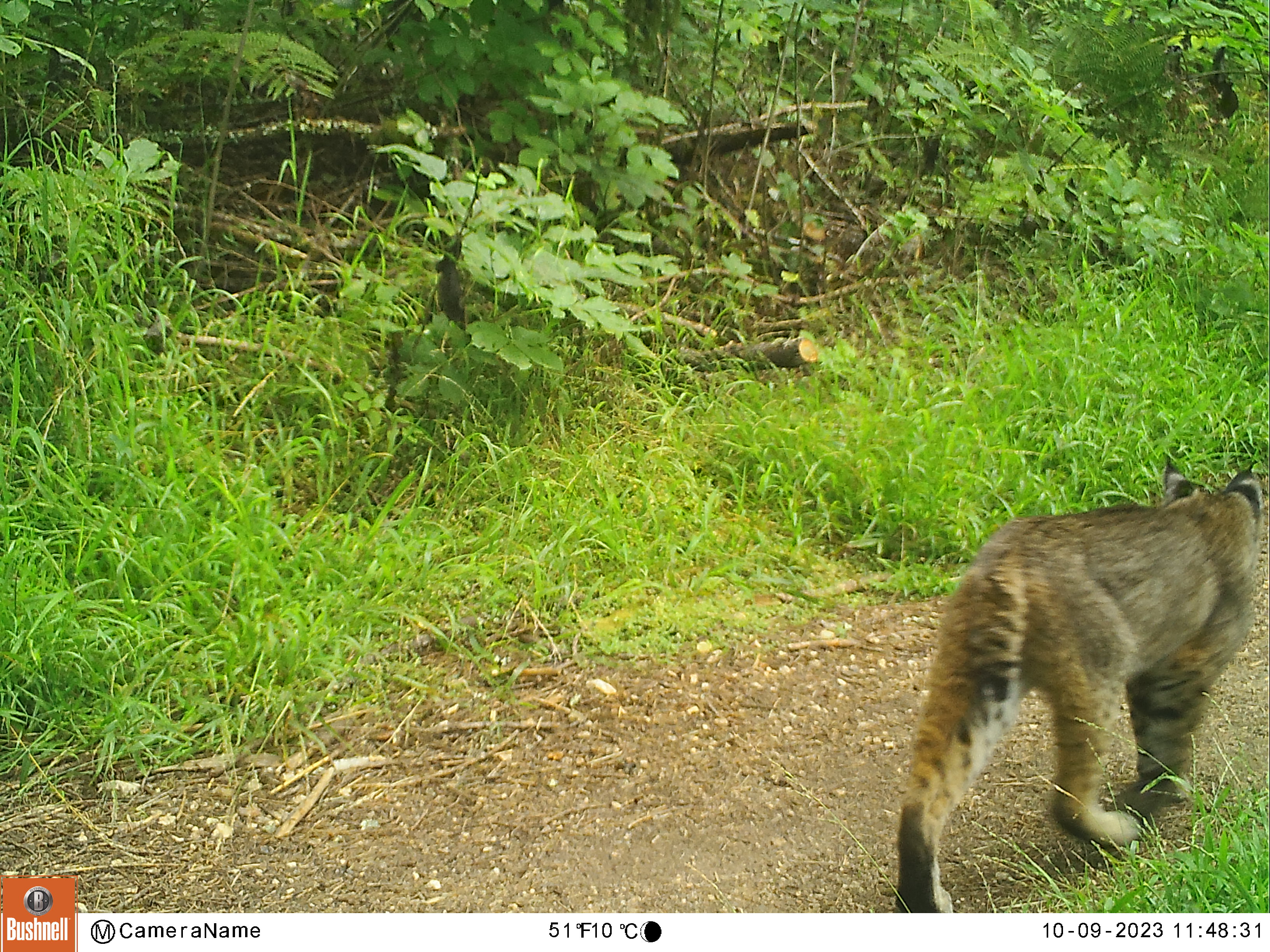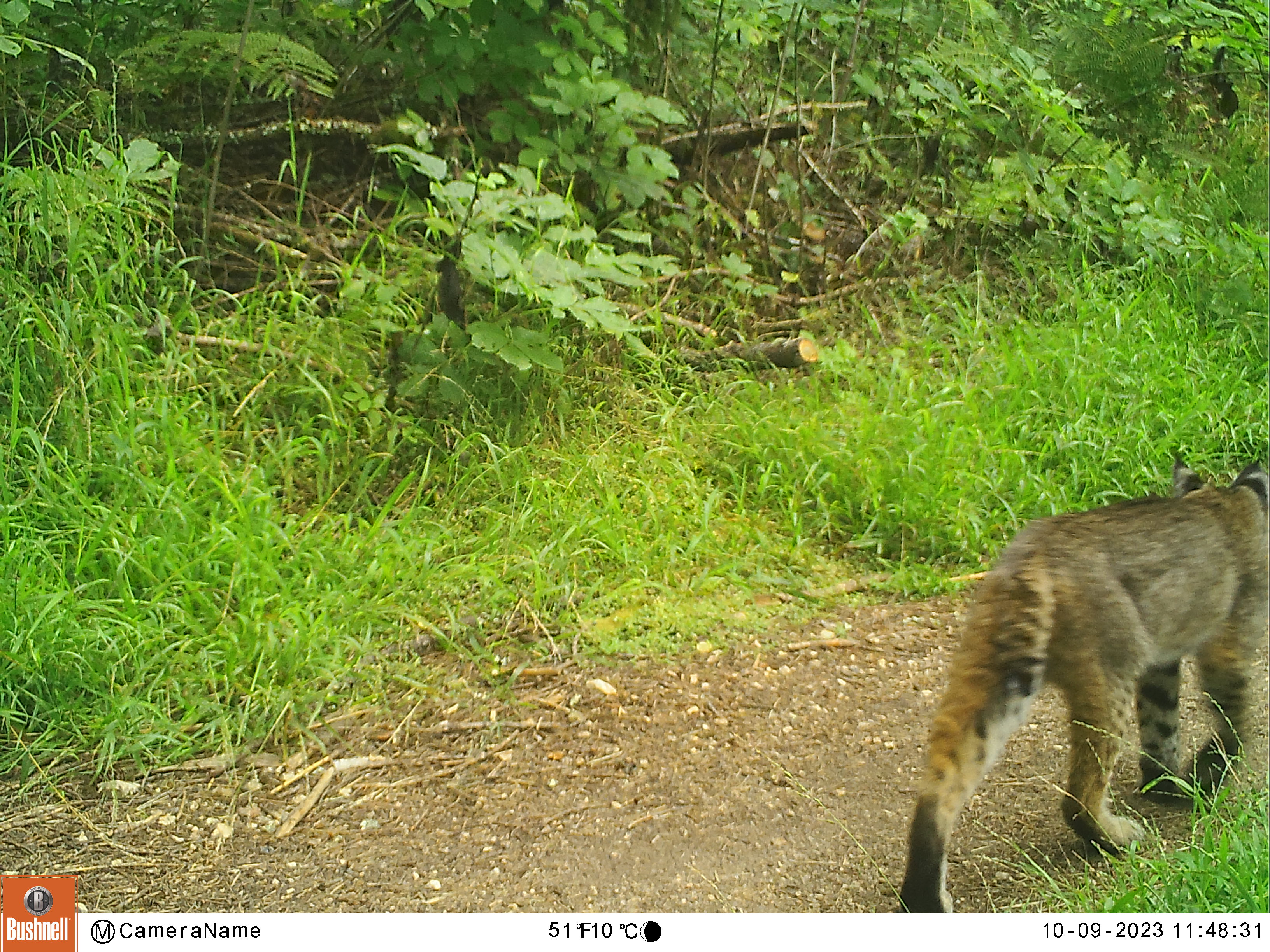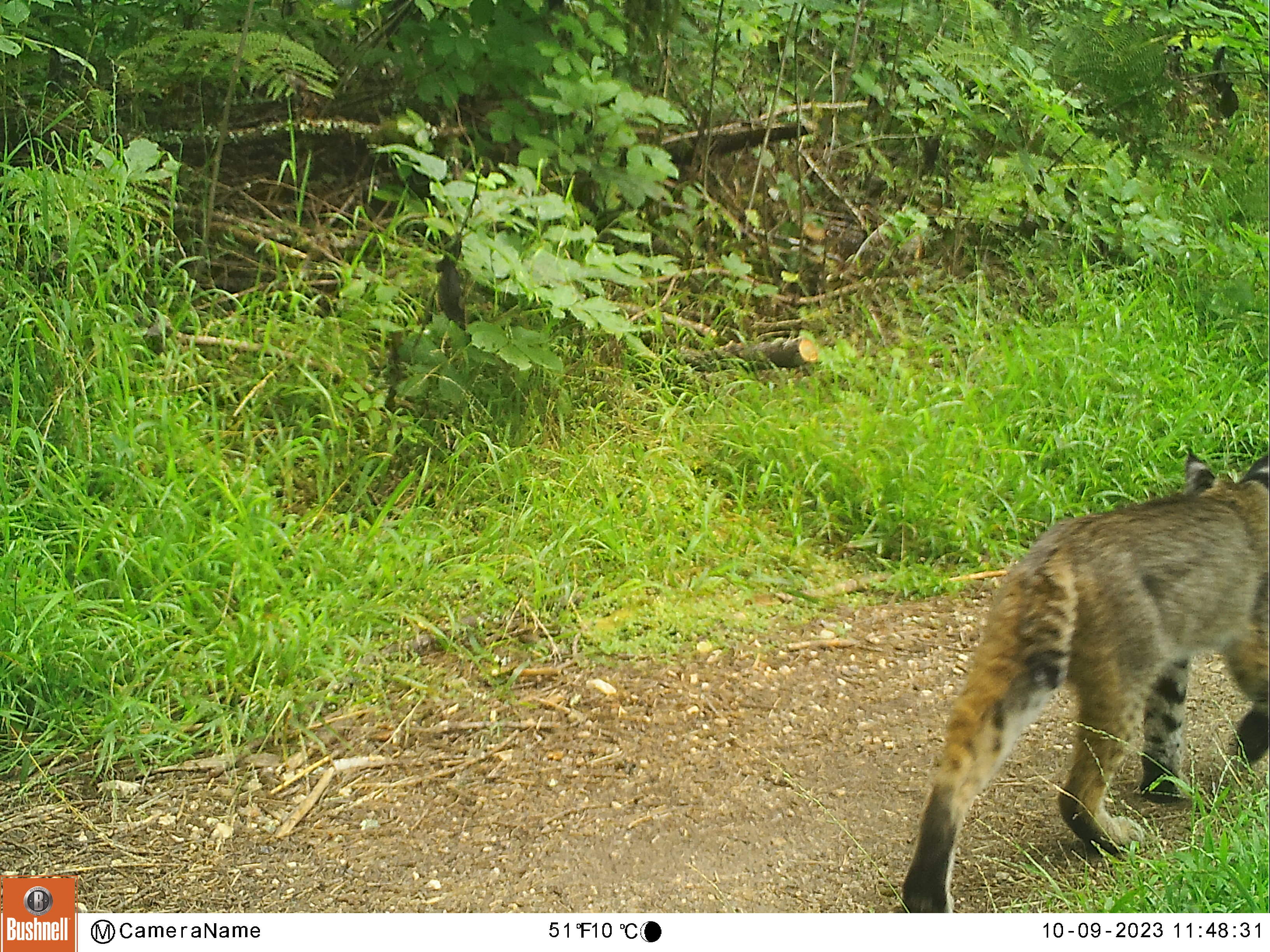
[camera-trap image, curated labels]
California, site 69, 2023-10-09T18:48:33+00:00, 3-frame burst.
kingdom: Animalia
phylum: Chordata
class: Mammalia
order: Carnivora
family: Felidae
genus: Lynx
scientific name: Lynx rufus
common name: bobcat